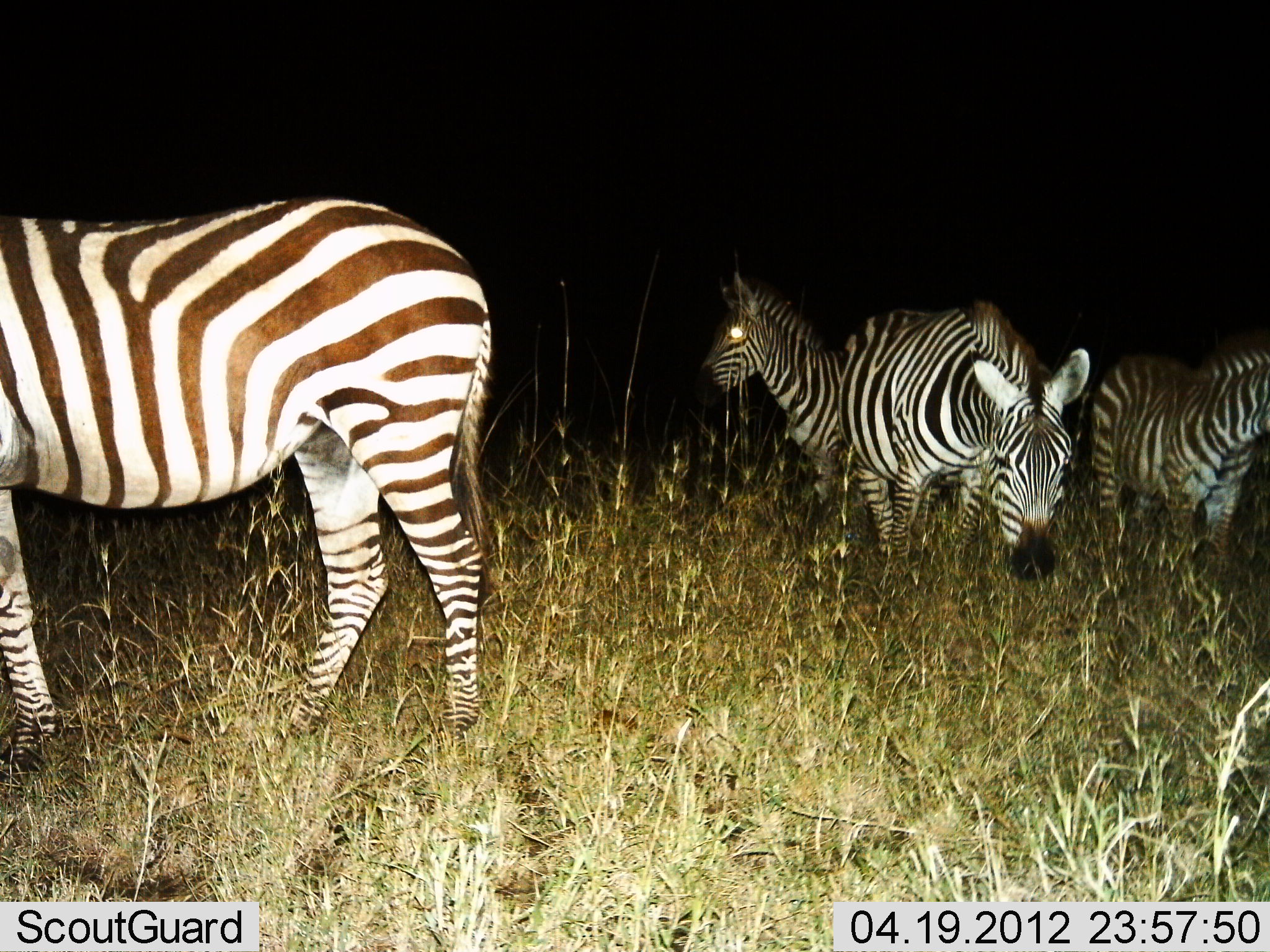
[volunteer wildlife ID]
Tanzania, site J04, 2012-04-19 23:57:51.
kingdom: Animalia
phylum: Chordata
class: Mammalia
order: Perissodactyla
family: Equidae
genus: Equus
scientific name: Equus quagga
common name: plains zebra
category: zebra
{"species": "zebra (plains zebra) (Equus quagga)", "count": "4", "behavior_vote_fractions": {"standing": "91%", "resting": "0%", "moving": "4%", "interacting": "0%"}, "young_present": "0%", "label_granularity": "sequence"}